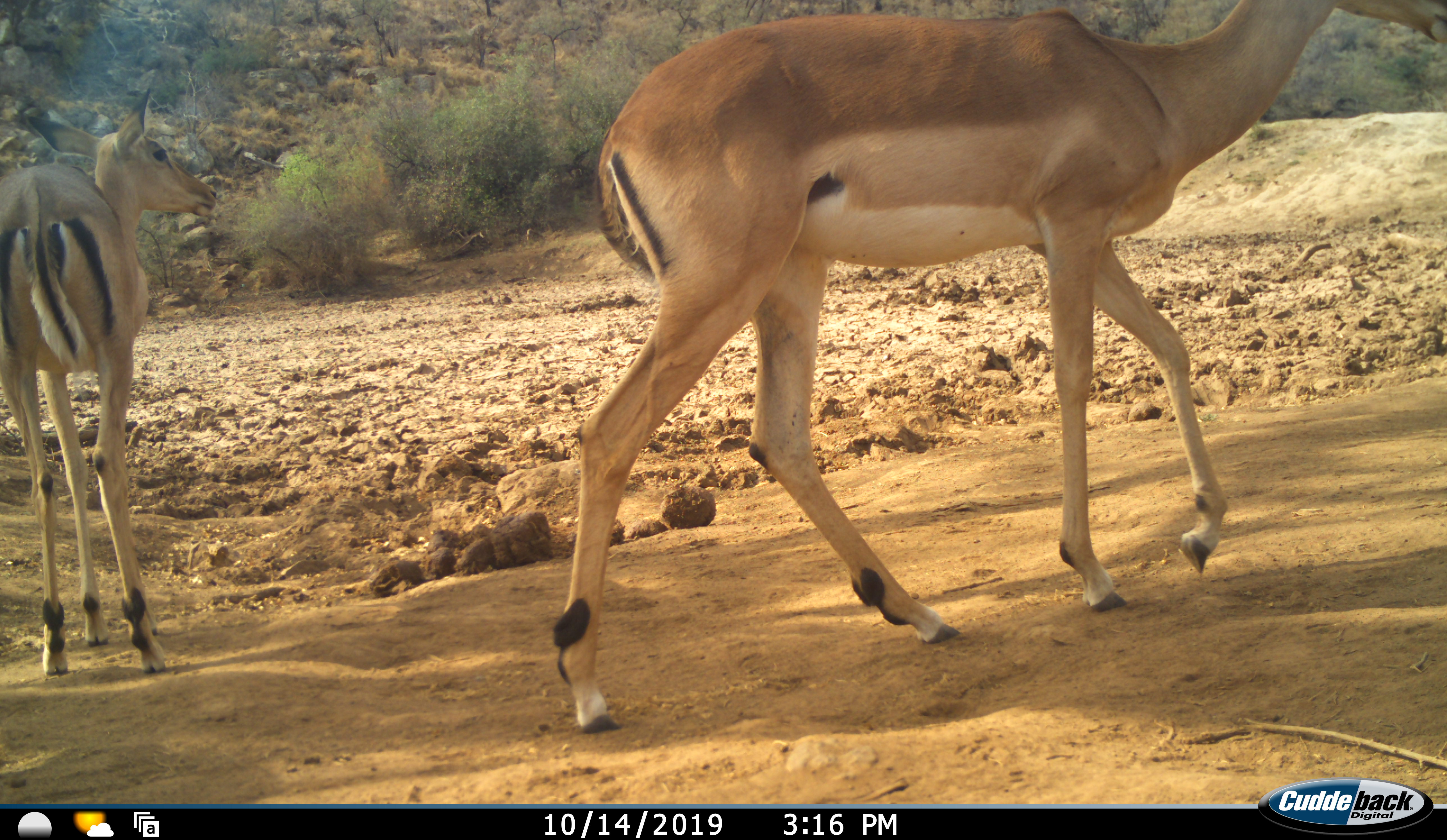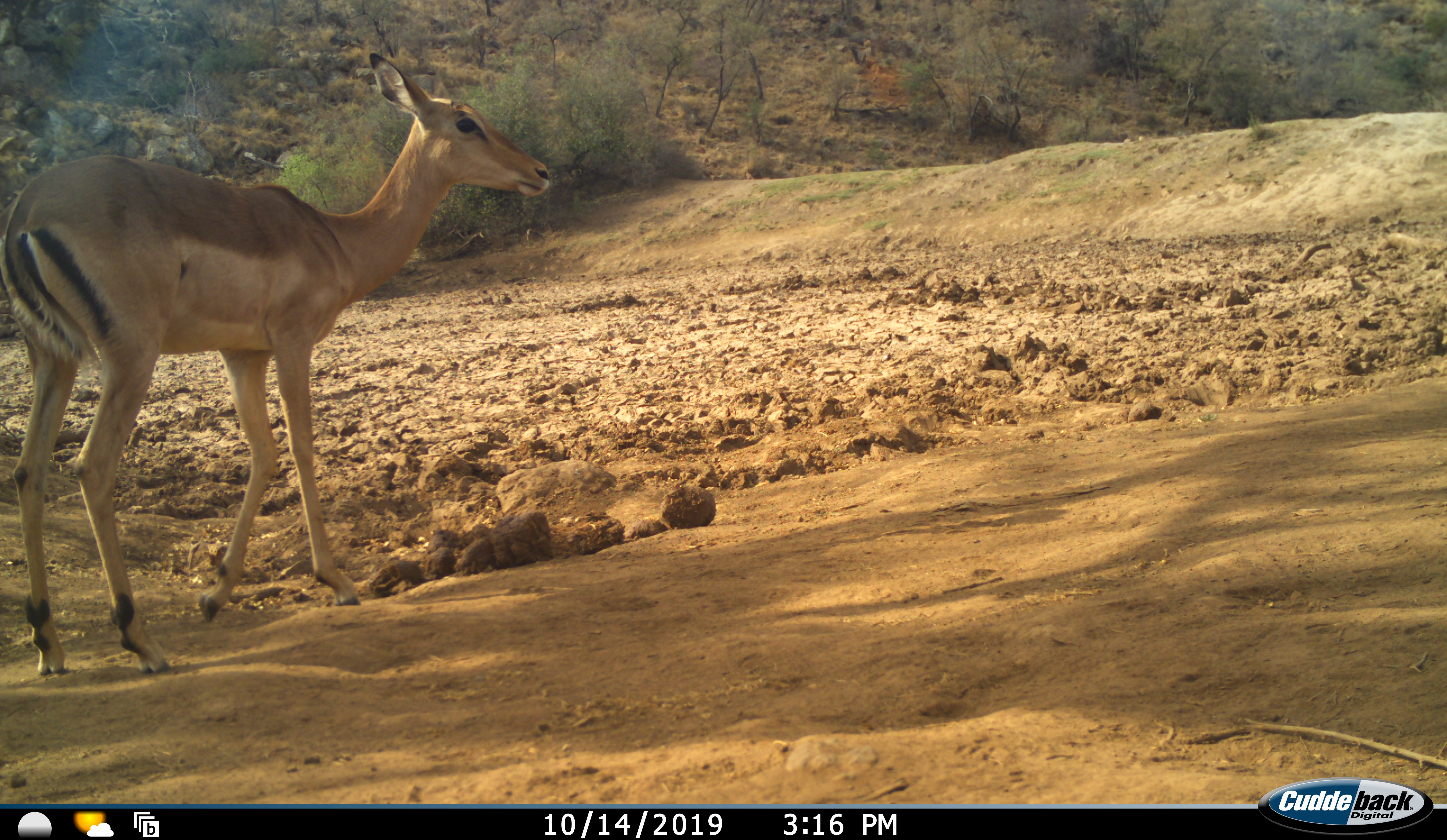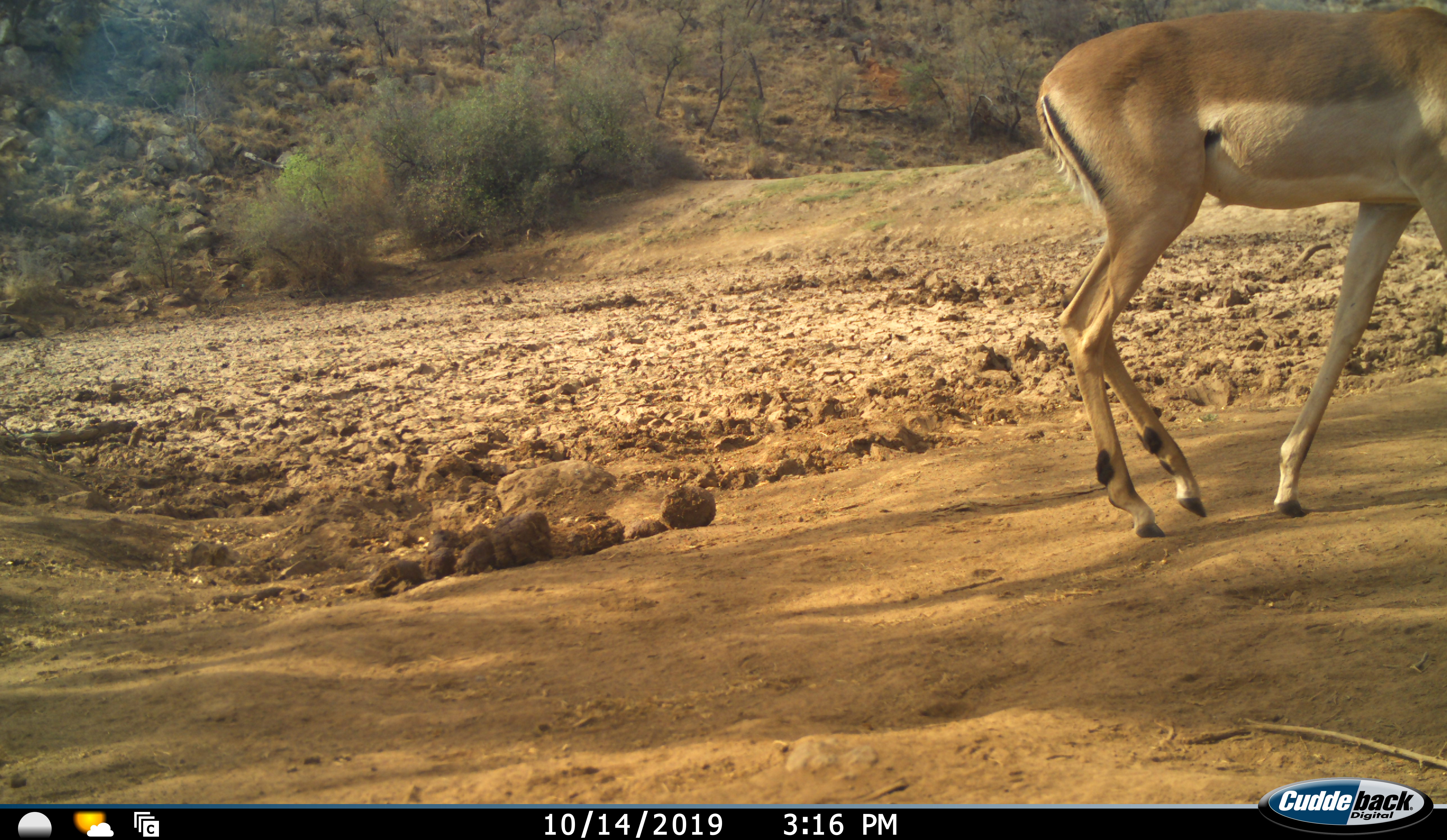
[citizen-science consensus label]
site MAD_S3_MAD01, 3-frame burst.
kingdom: Animalia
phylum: Chordata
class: Mammalia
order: Artiodactyla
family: Bovidae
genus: Aepyceros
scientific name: Aepyceros melampus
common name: impala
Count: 2.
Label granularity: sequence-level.